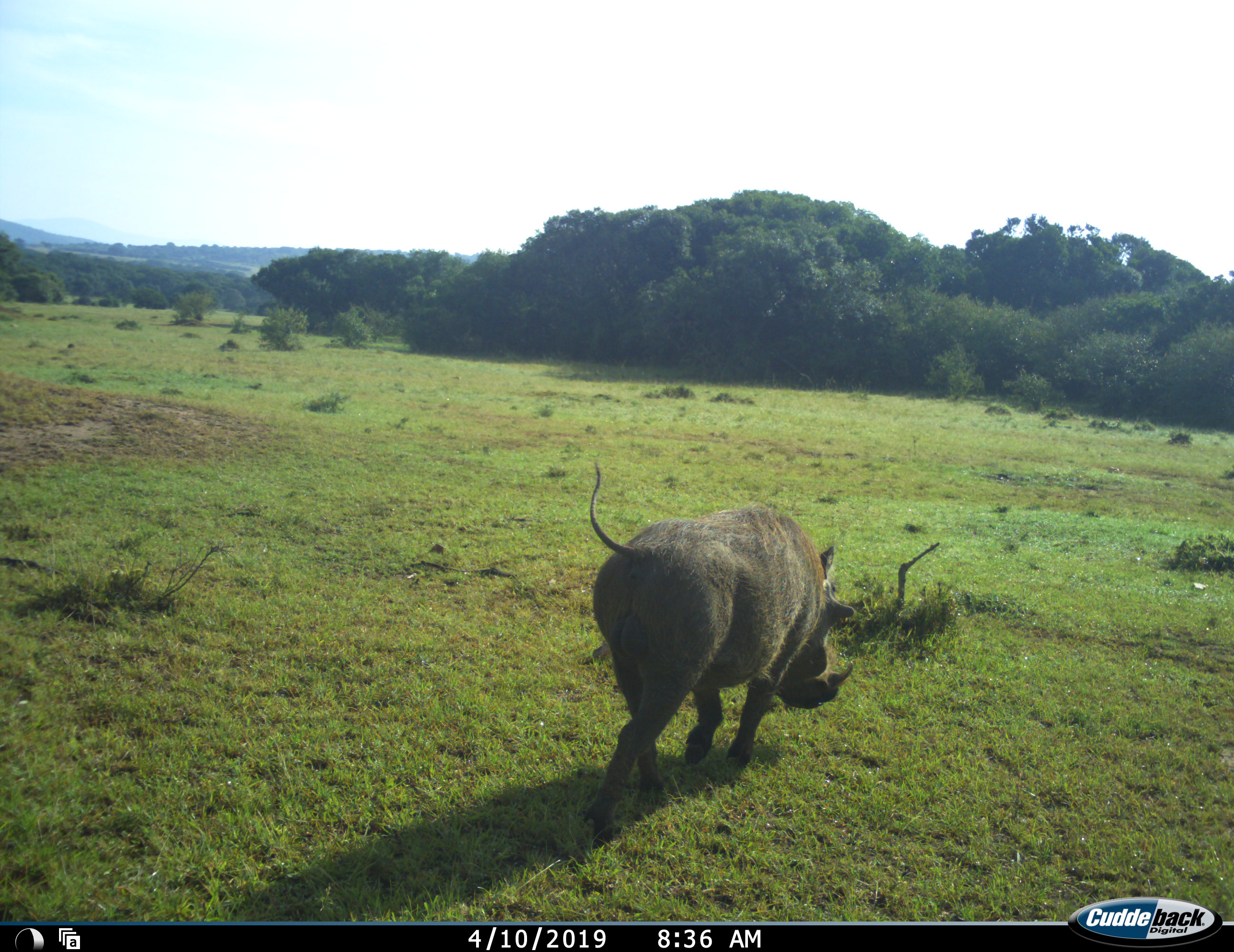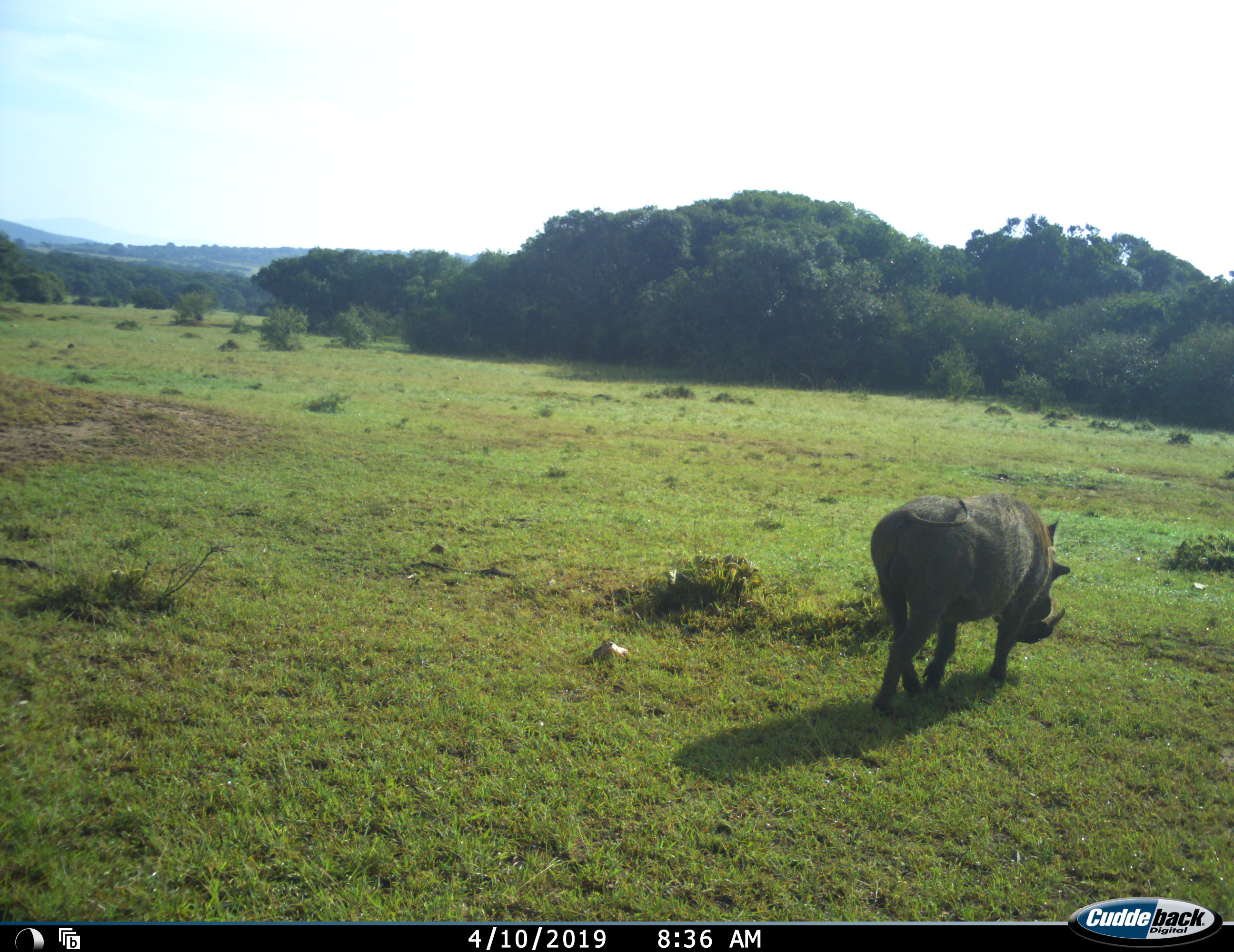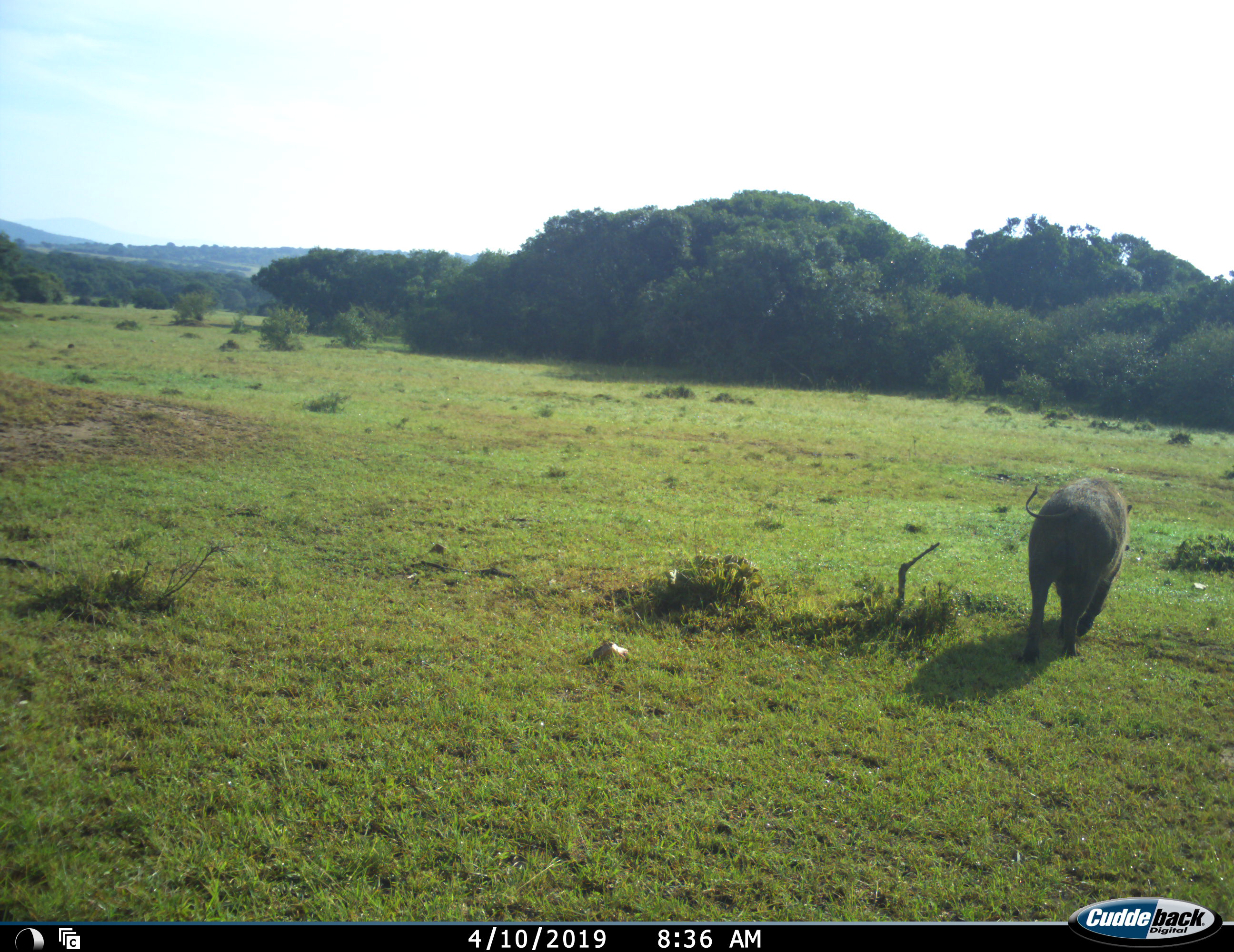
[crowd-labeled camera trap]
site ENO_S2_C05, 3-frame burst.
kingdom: Animalia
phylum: Chordata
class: Mammalia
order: Artiodactyla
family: Suidae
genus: Phacochoerus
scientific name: Phacochoerus africanus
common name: warthog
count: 1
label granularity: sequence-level